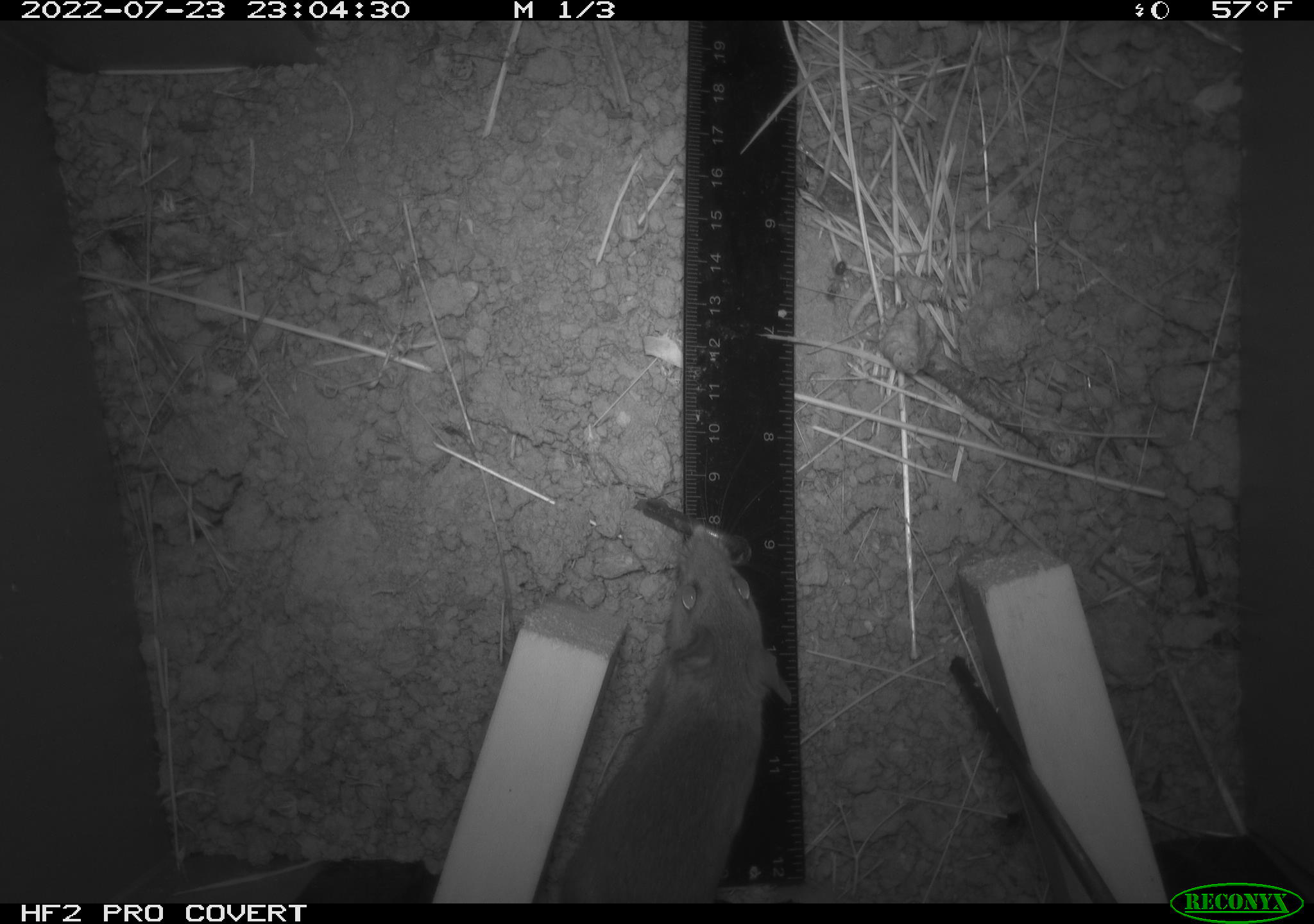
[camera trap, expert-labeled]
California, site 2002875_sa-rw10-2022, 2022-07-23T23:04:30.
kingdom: Animalia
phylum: Chordata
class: Mammalia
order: Rodentia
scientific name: Rodentia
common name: mouse species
Mouse species (Rodentia).